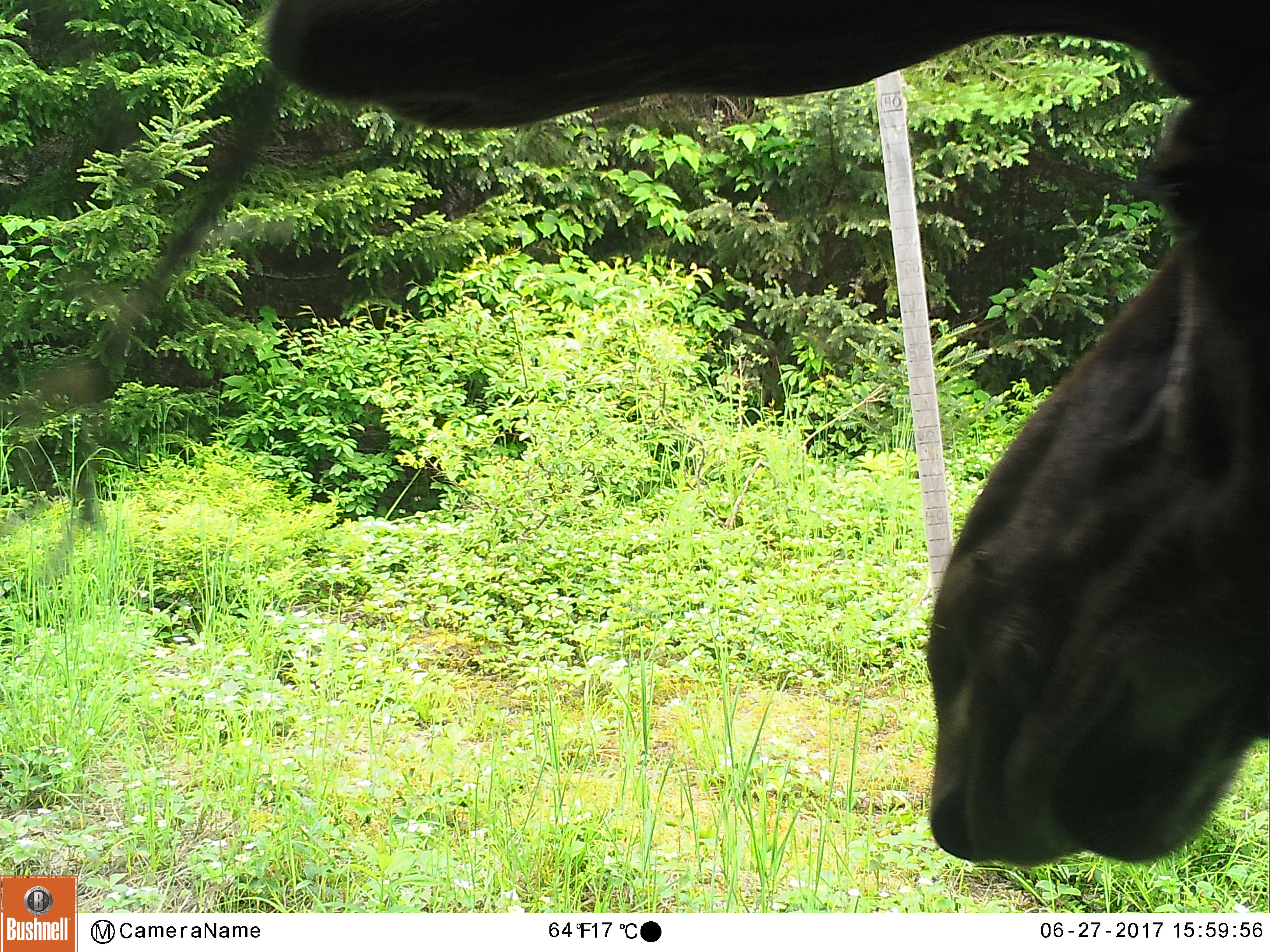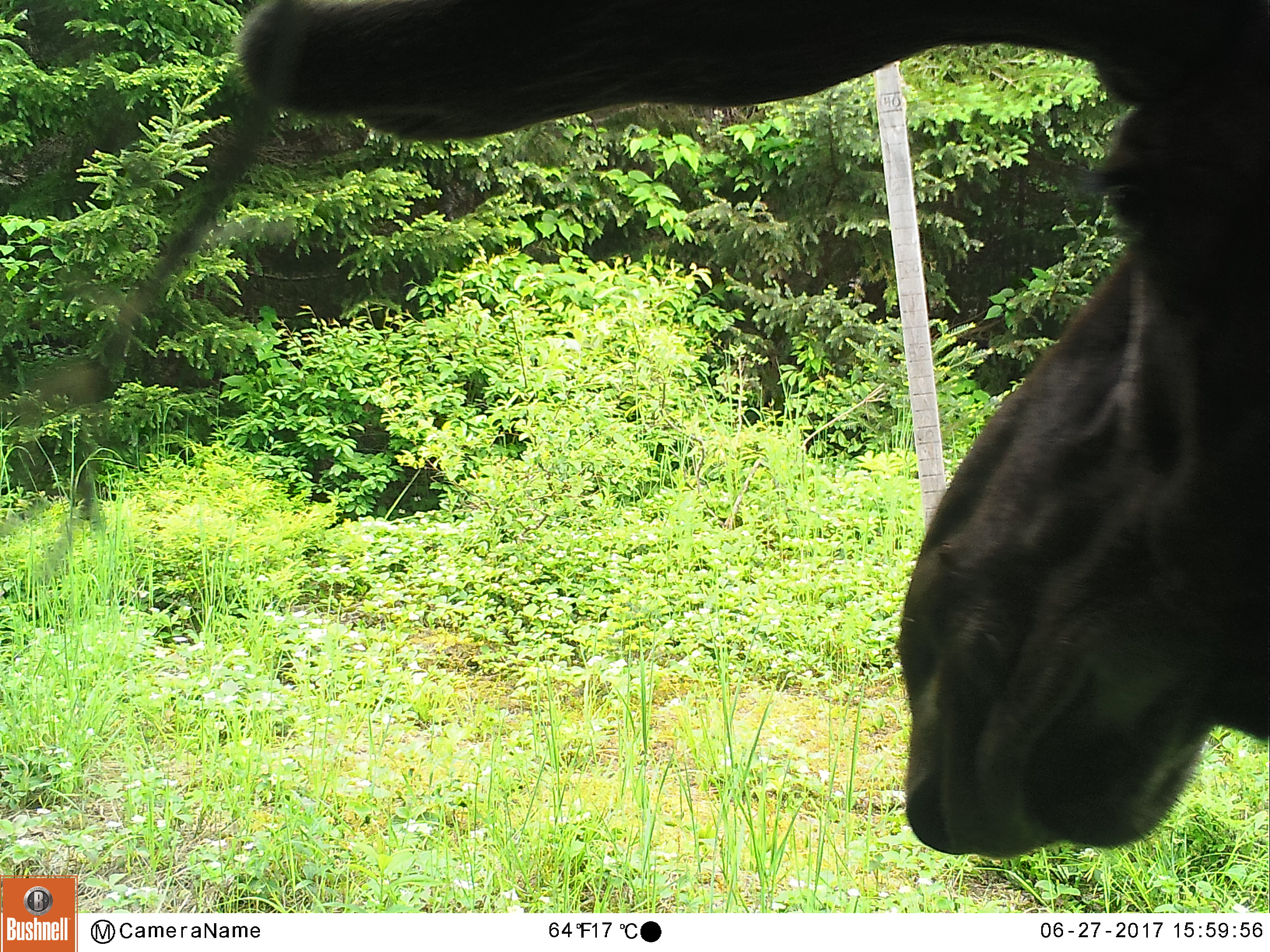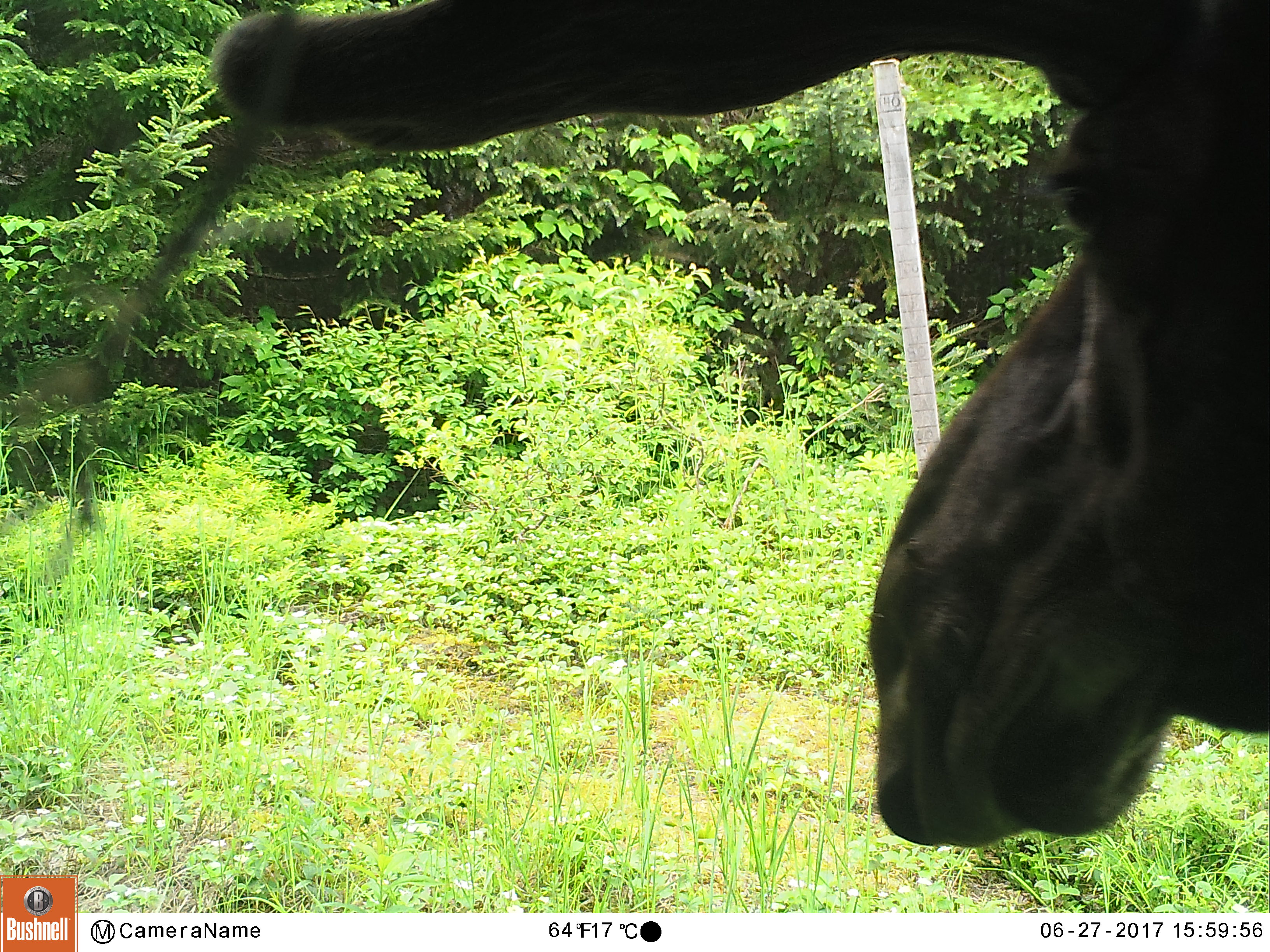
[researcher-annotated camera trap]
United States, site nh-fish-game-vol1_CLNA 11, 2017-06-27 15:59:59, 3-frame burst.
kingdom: Animalia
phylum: Chordata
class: Mammalia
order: Artiodactyla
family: Cervidae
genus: Alces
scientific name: Alces alces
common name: moose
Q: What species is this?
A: Moose (Alces alces).